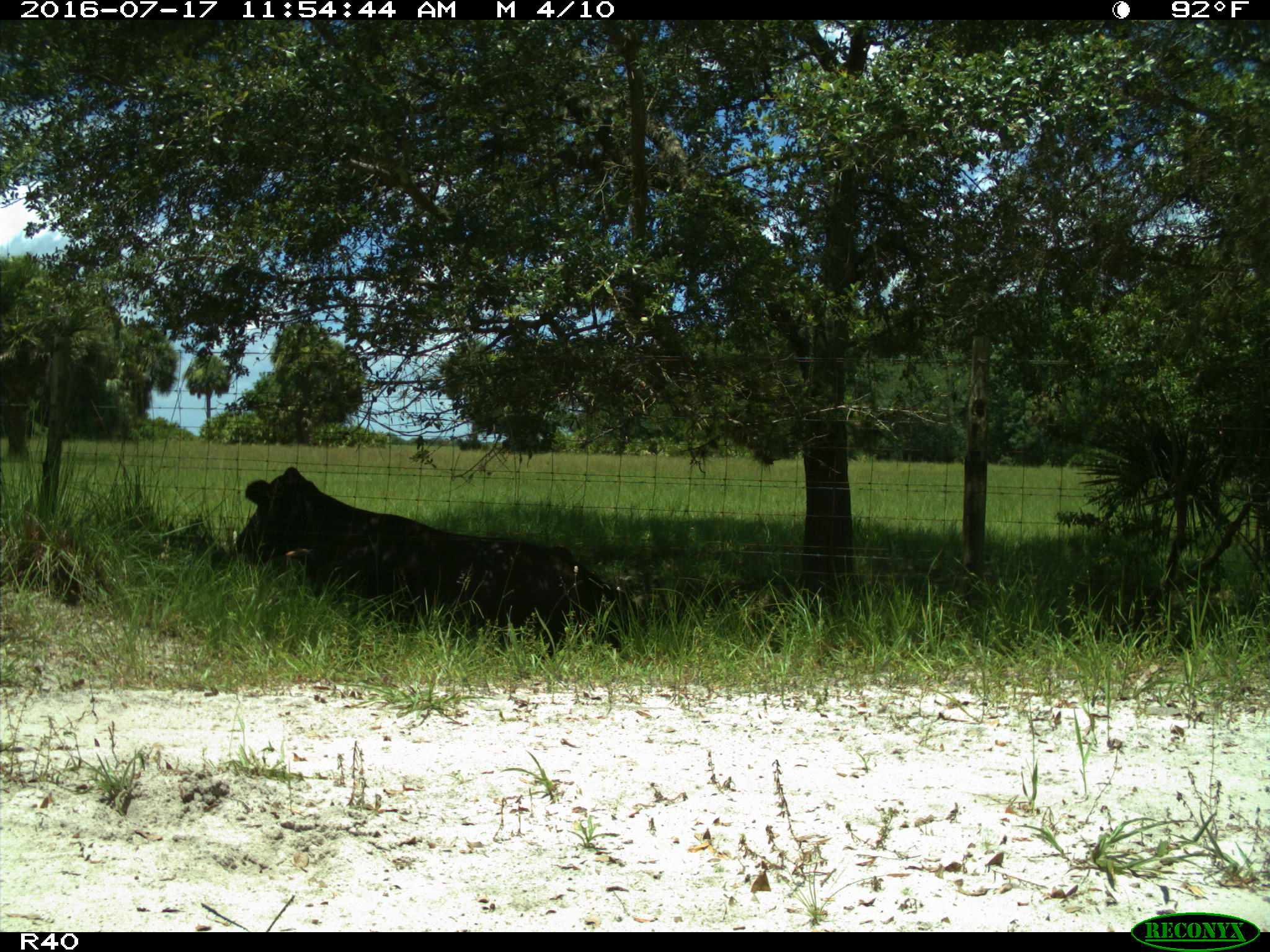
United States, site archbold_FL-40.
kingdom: Animalia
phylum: Chordata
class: Mammalia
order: Artiodactyla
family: Bovidae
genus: Bos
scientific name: Bos taurus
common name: domestic cow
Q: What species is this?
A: Bos taurus (domestic cow).